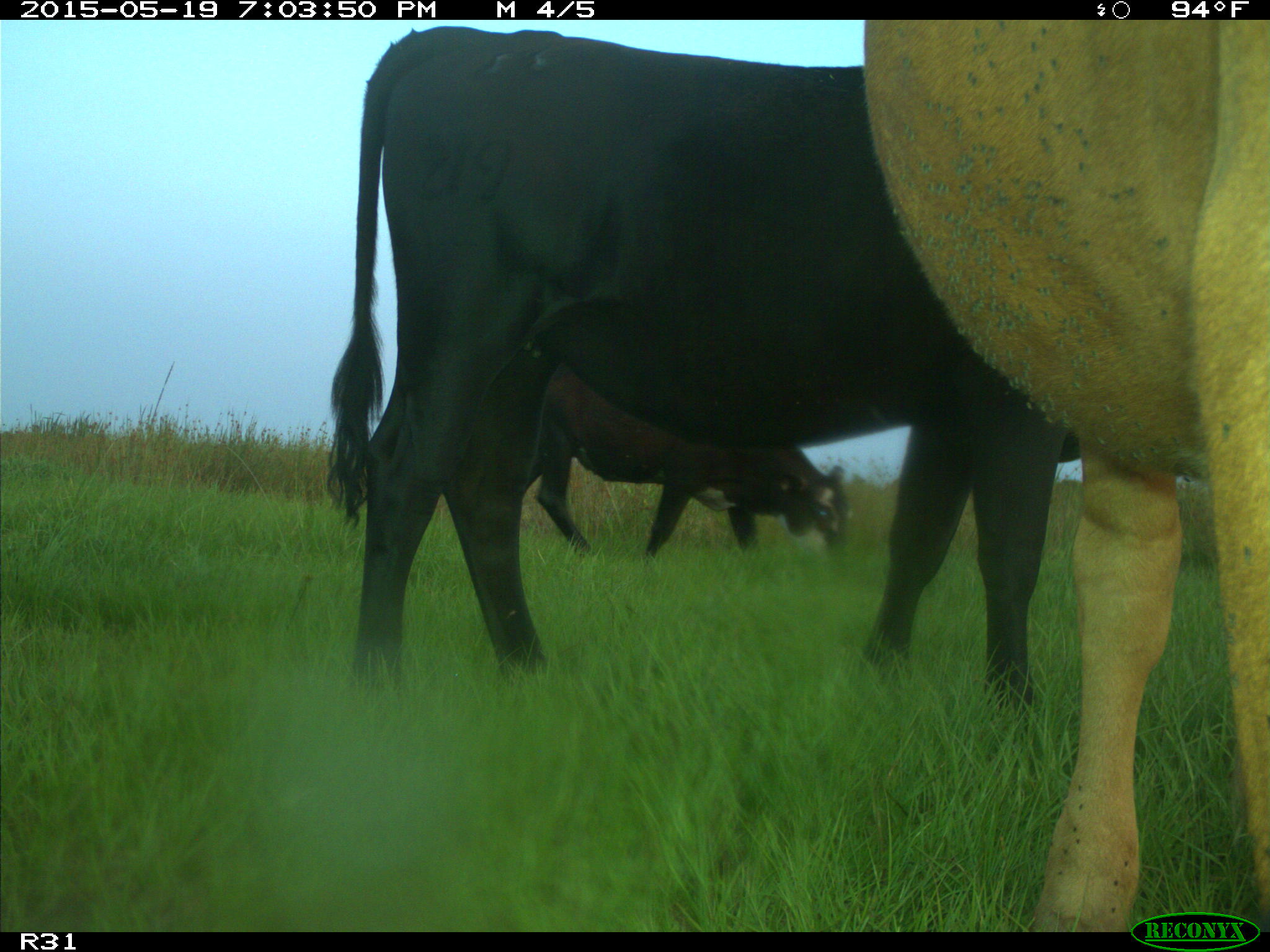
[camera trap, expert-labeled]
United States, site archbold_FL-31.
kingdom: Animalia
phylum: Chordata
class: Mammalia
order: Artiodactyla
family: Bovidae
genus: Bos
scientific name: Bos taurus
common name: domestic cow